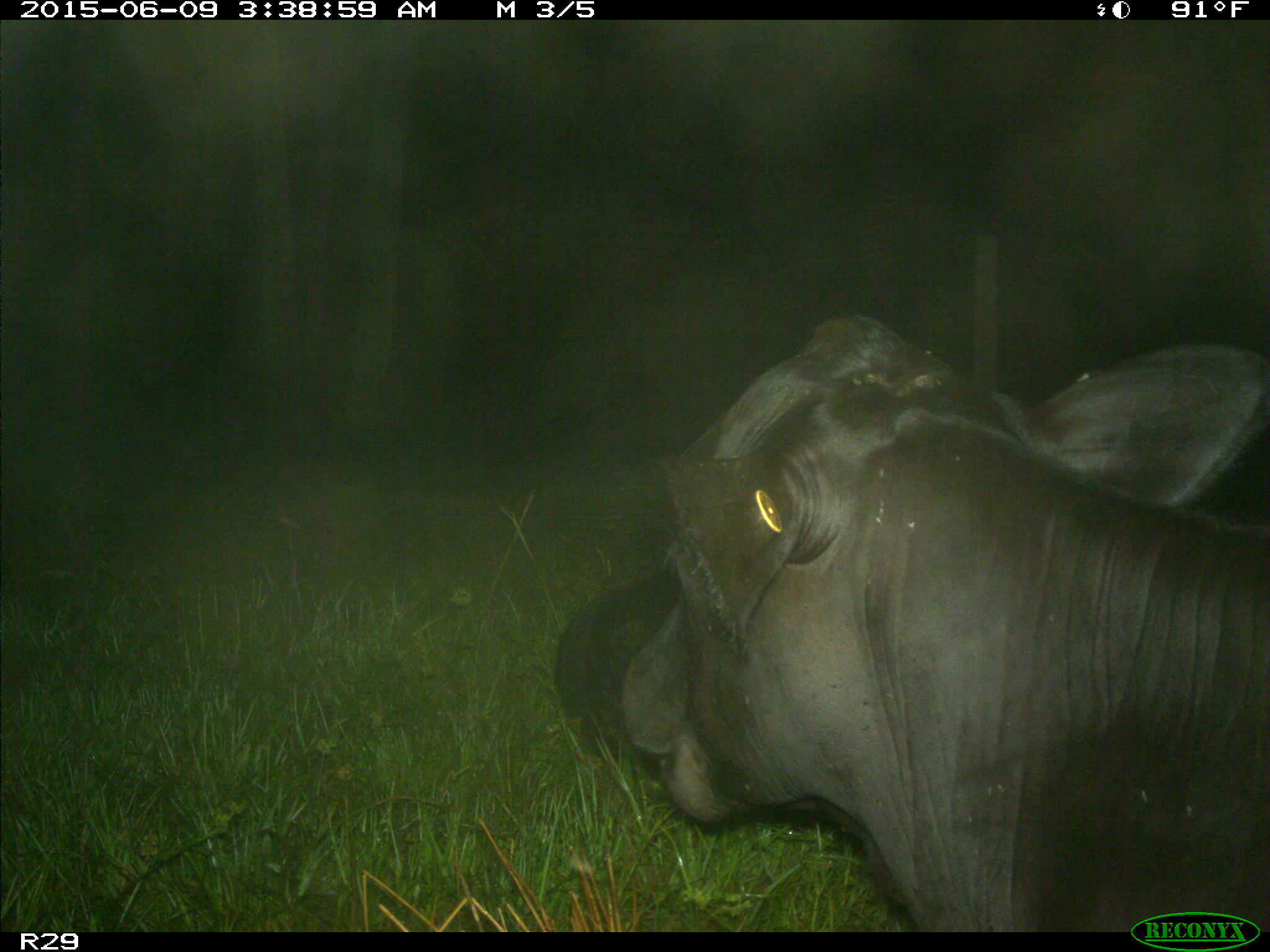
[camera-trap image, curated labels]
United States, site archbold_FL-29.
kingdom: Animalia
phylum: Chordata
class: Mammalia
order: Artiodactyla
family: Bovidae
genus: Bos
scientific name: Bos taurus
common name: domestic cow